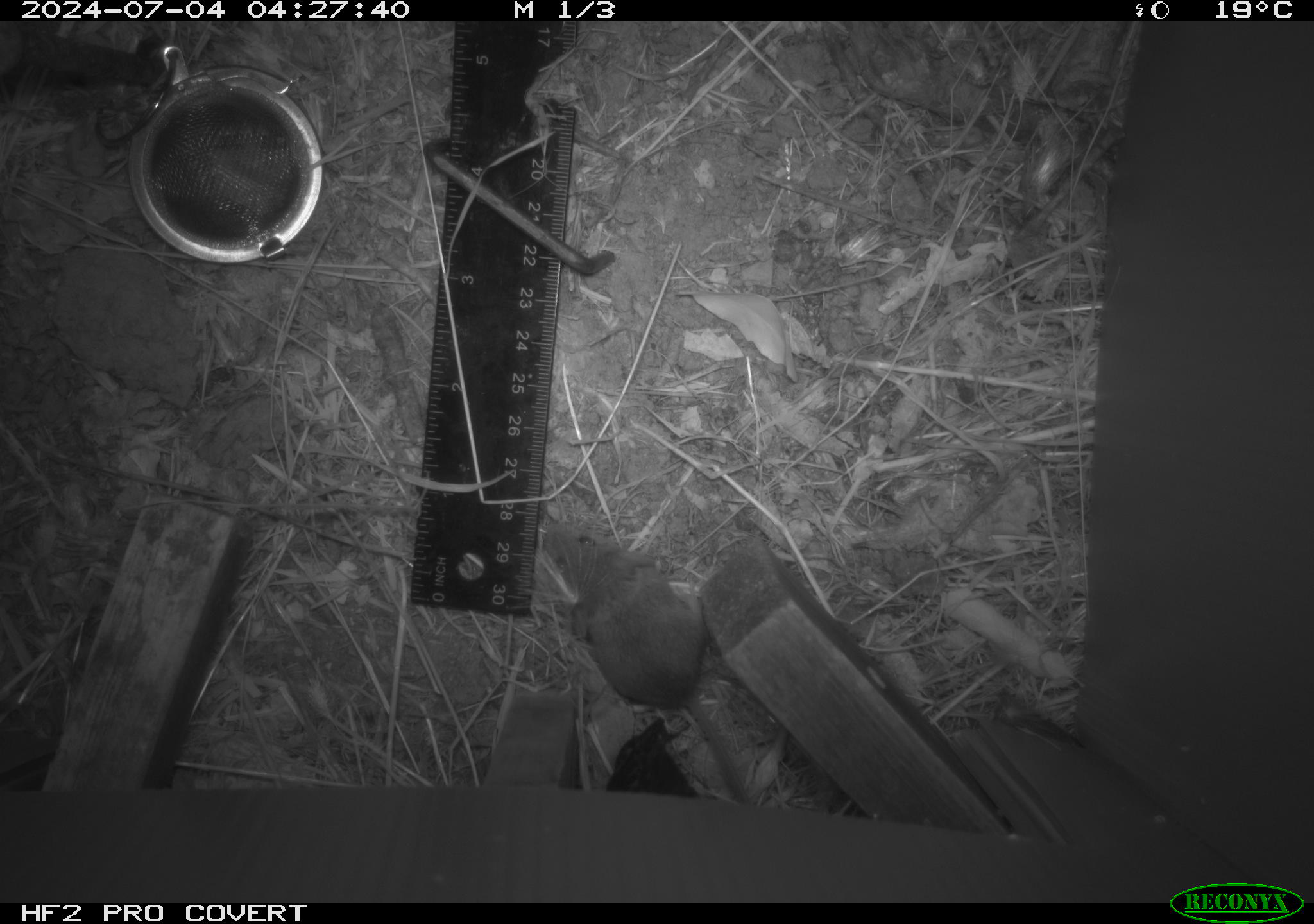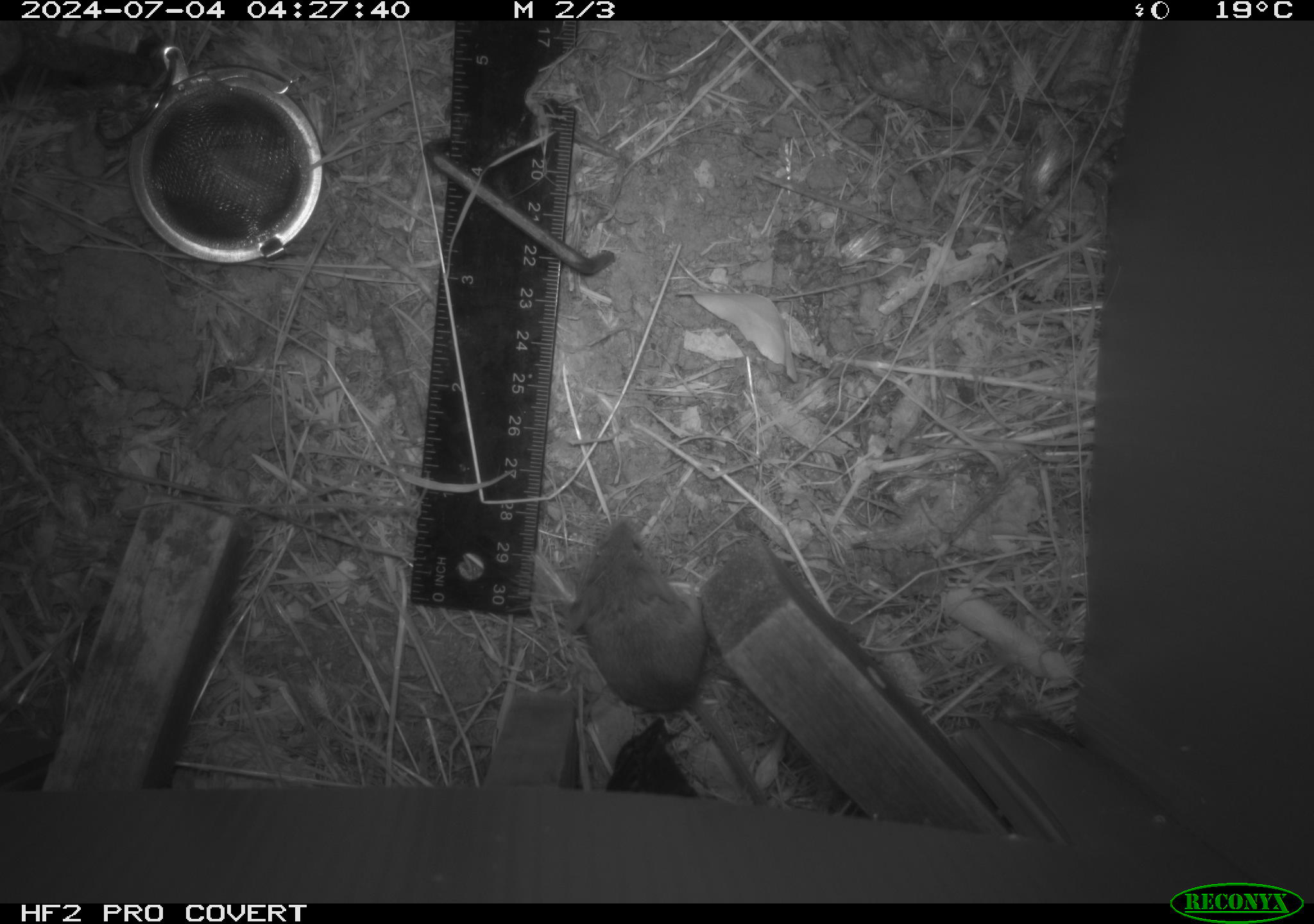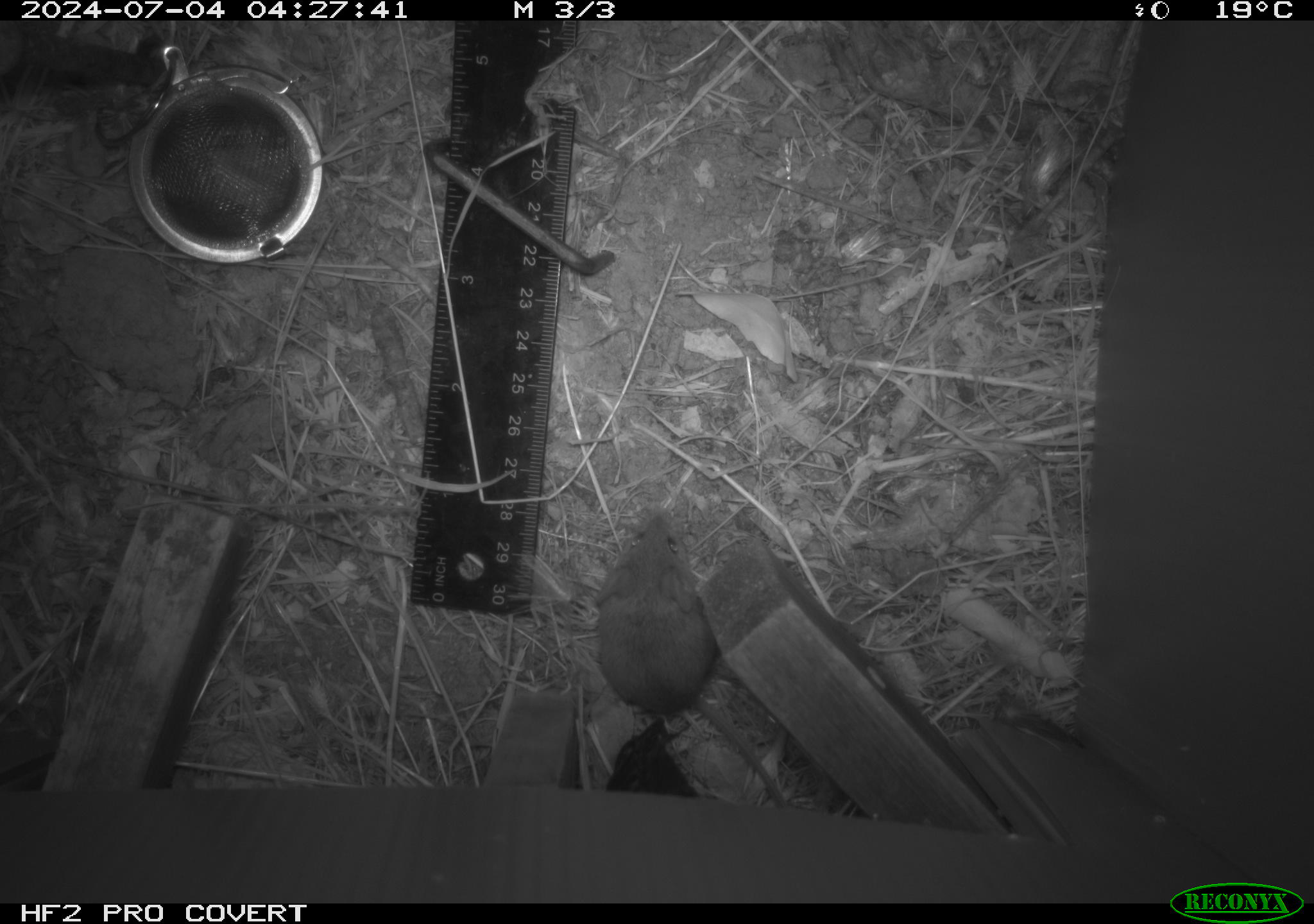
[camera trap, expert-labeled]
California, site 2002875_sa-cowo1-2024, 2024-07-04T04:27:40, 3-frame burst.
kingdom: Animalia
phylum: Chordata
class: Mammalia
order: Rodentia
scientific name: Rodentia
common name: mouse species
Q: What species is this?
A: Mouse species (Rodentia).